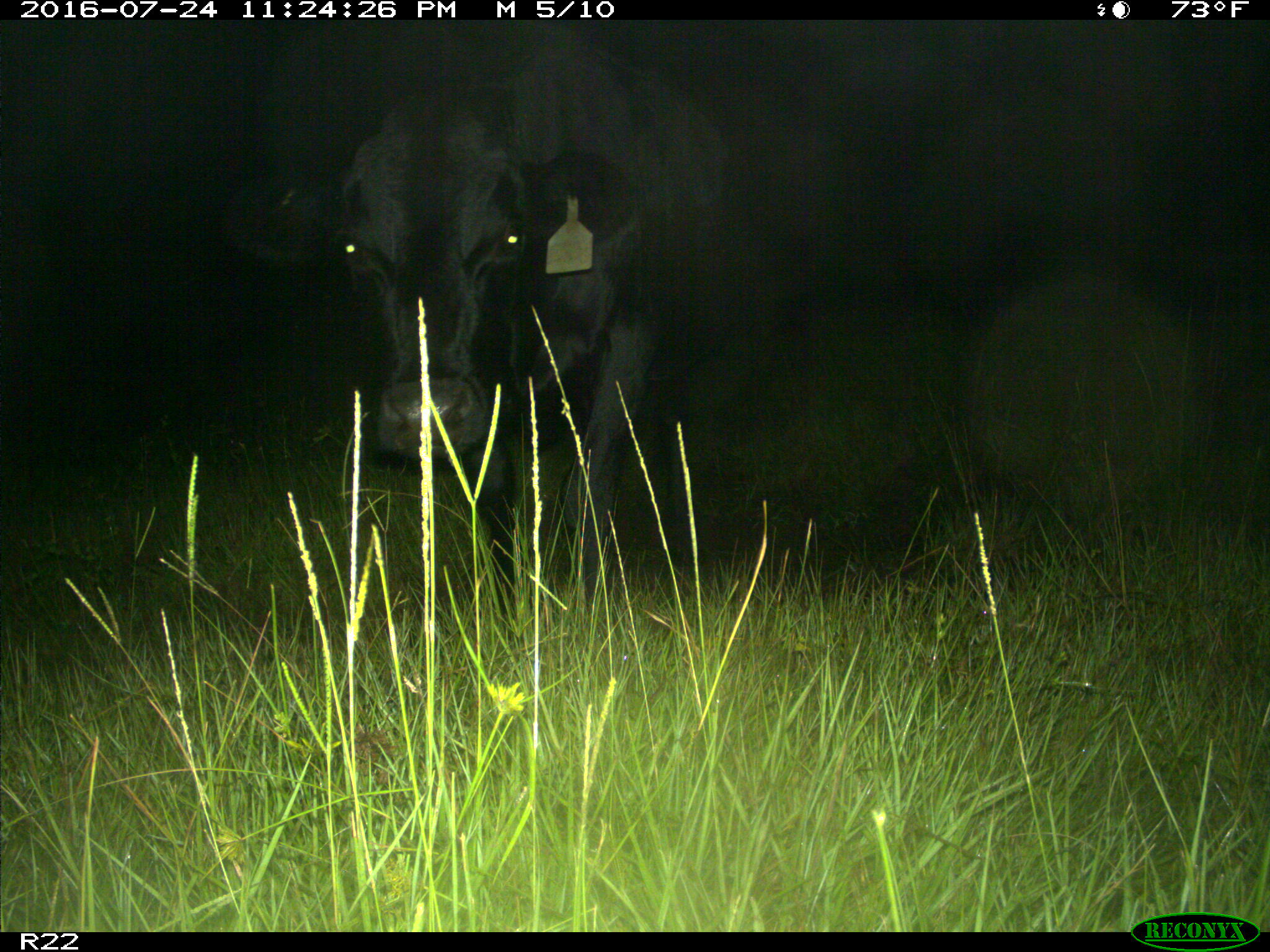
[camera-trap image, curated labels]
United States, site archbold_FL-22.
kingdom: Animalia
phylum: Chordata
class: Mammalia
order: Artiodactyla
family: Bovidae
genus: Bos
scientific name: Bos taurus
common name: domestic cow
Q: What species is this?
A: Bos taurus (domestic cow).